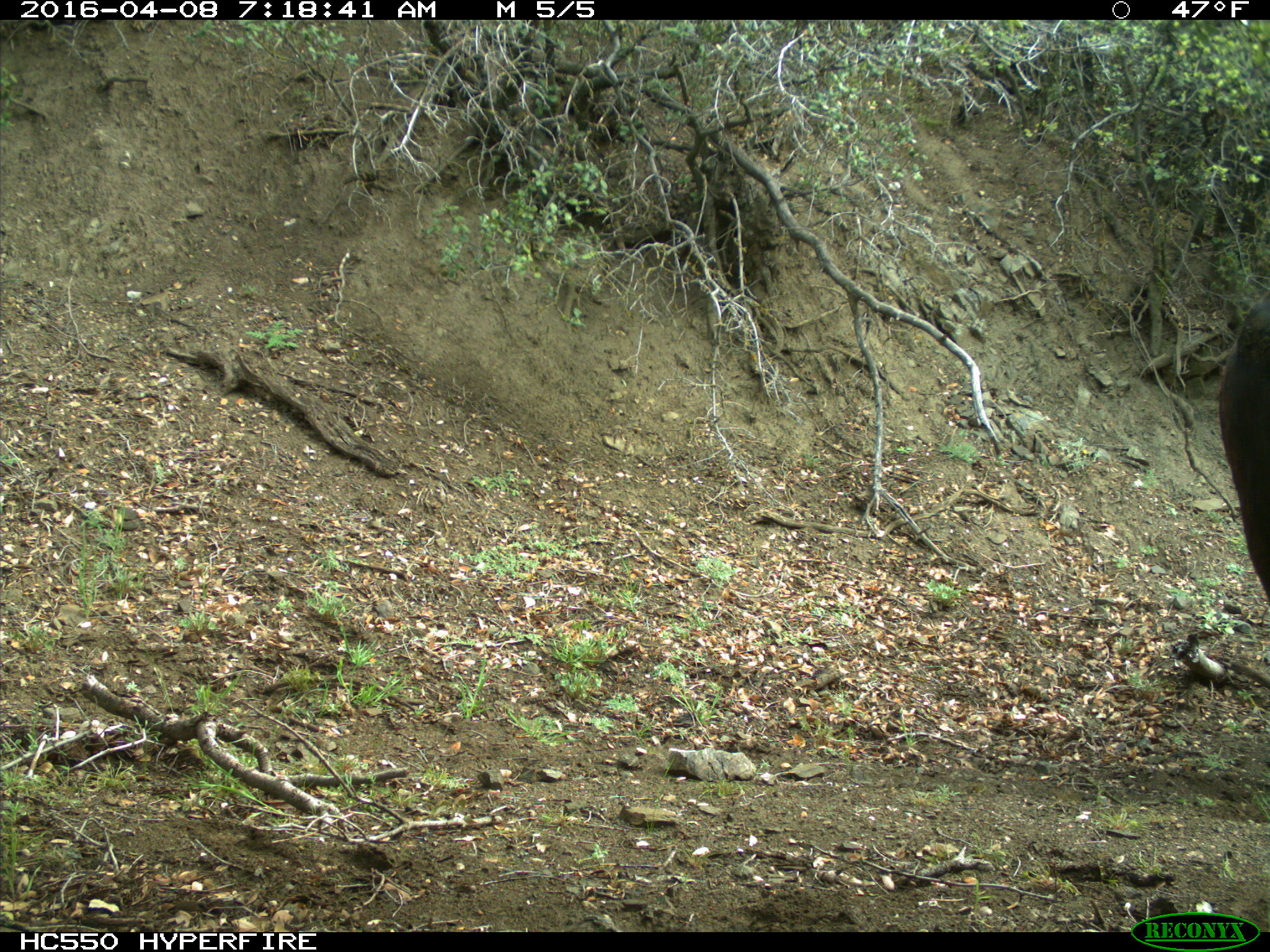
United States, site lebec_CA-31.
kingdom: Animalia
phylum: Chordata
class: Mammalia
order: Artiodactyla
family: Bovidae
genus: Bos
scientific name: Bos taurus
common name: domestic cow